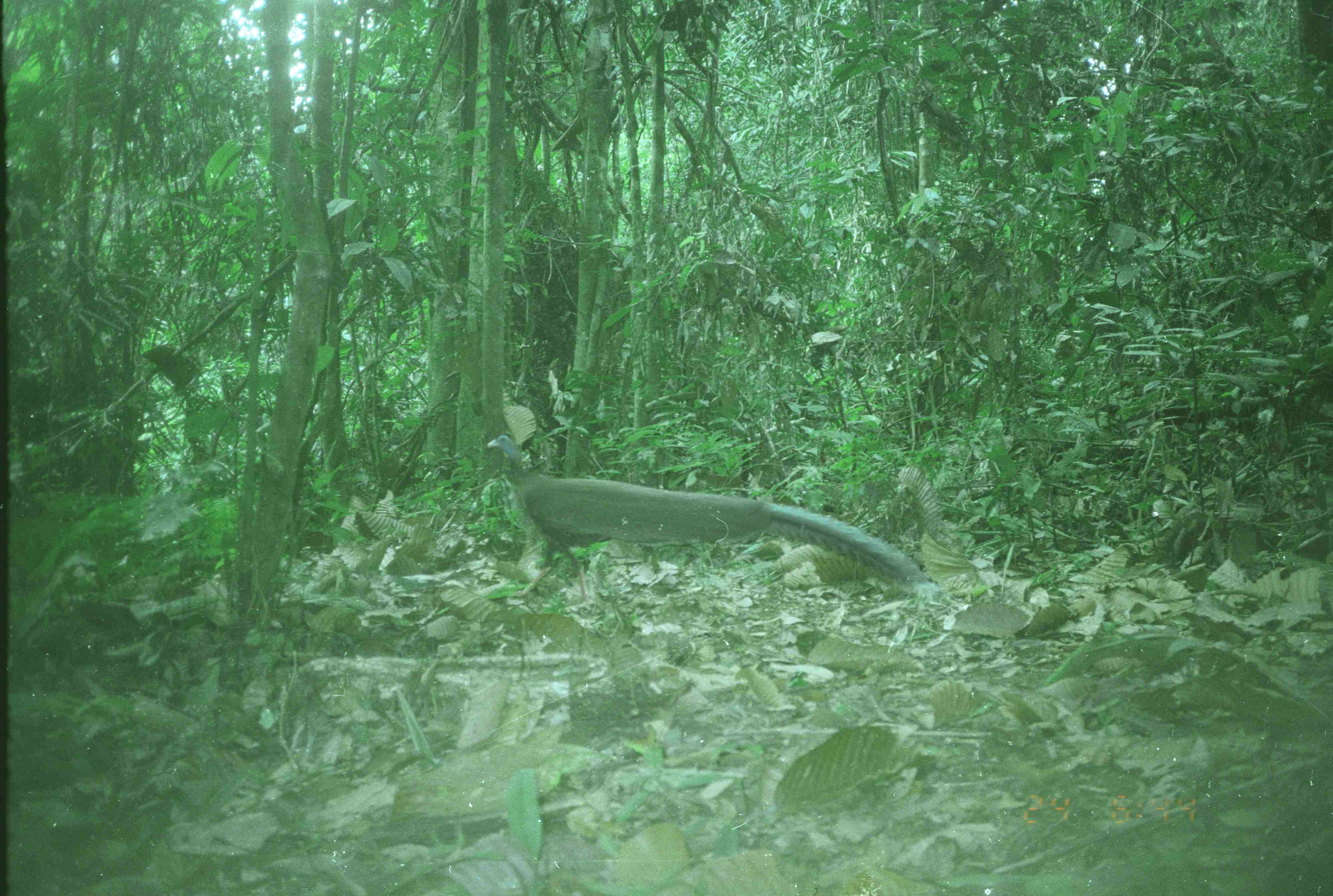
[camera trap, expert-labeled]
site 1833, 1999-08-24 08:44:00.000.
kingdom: Animalia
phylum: Chordata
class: Aves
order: Galliformes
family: Phasianidae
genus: Argusianus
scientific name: Argusianus argus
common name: great argus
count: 1